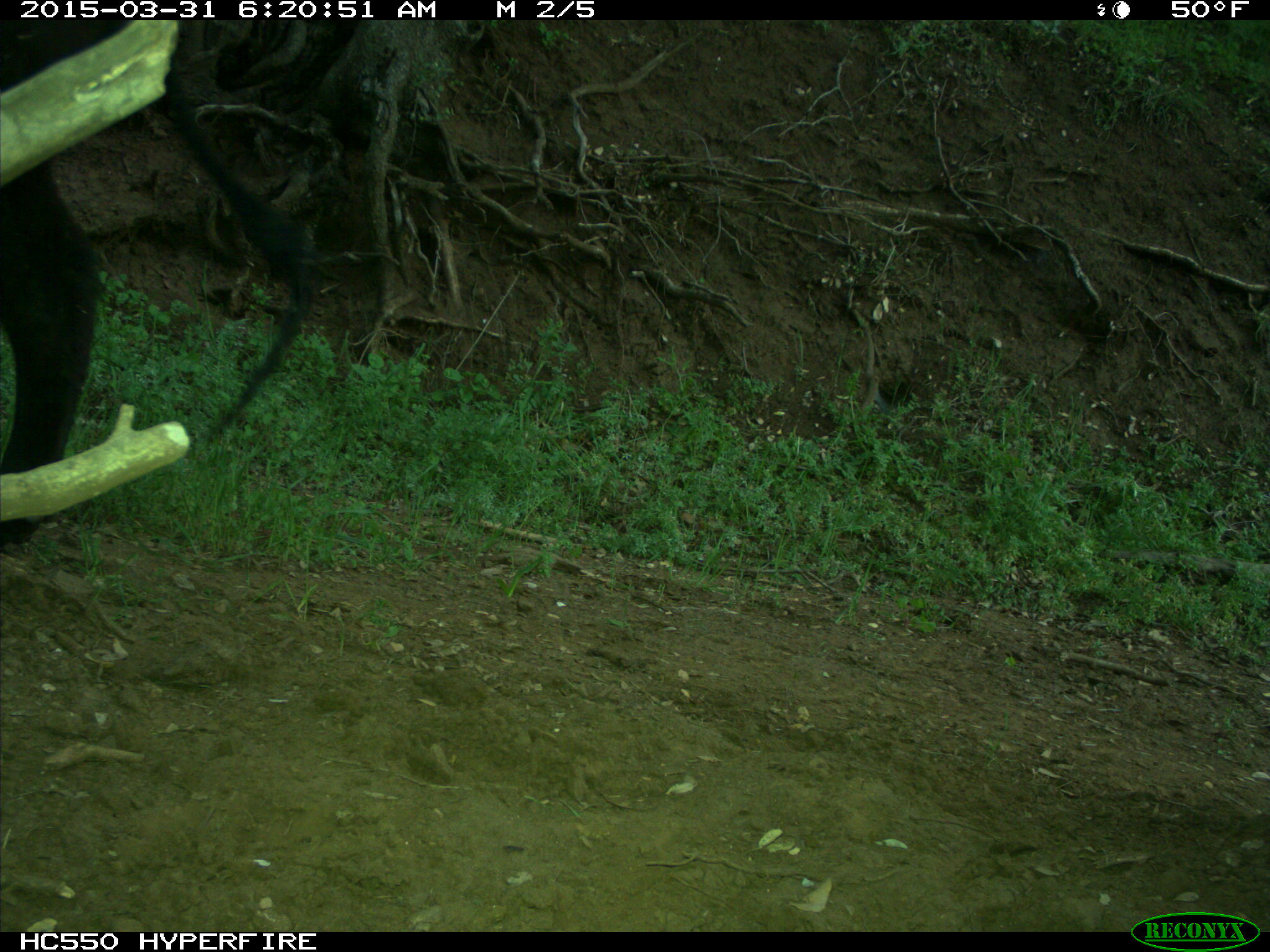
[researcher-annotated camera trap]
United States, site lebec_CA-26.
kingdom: Animalia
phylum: Chordata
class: Mammalia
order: Artiodactyla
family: Bovidae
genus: Bos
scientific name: Bos taurus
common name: domestic cow